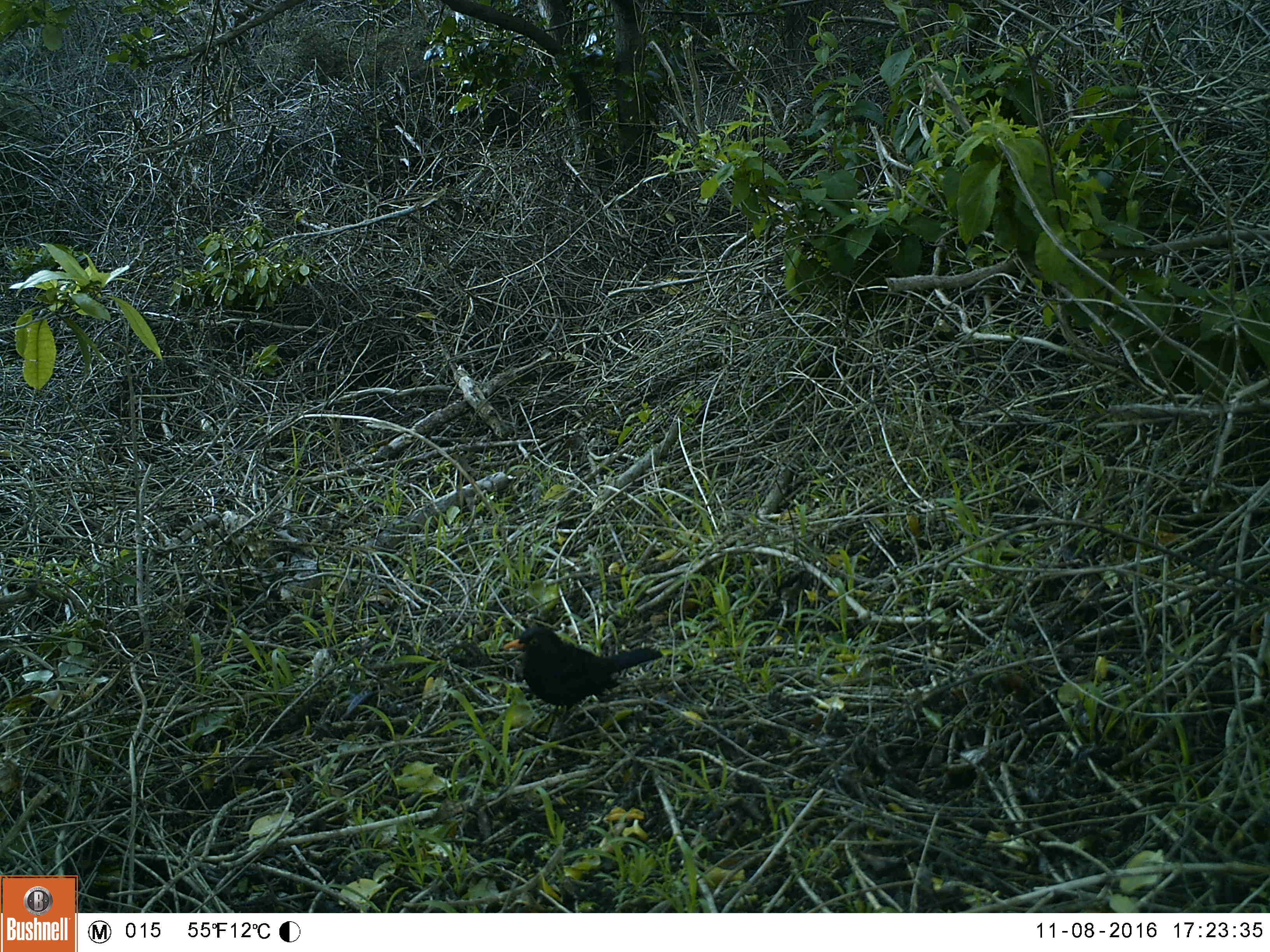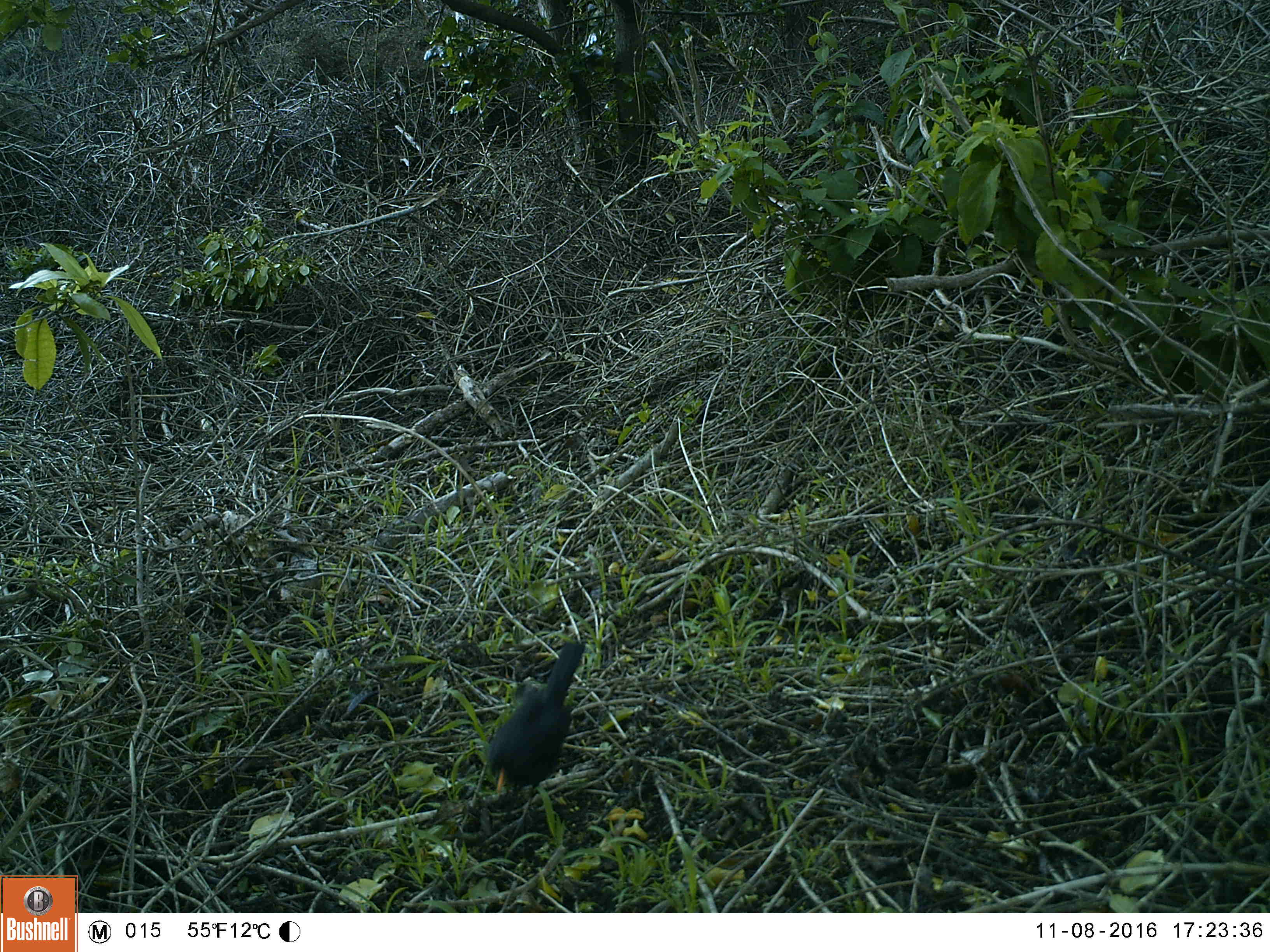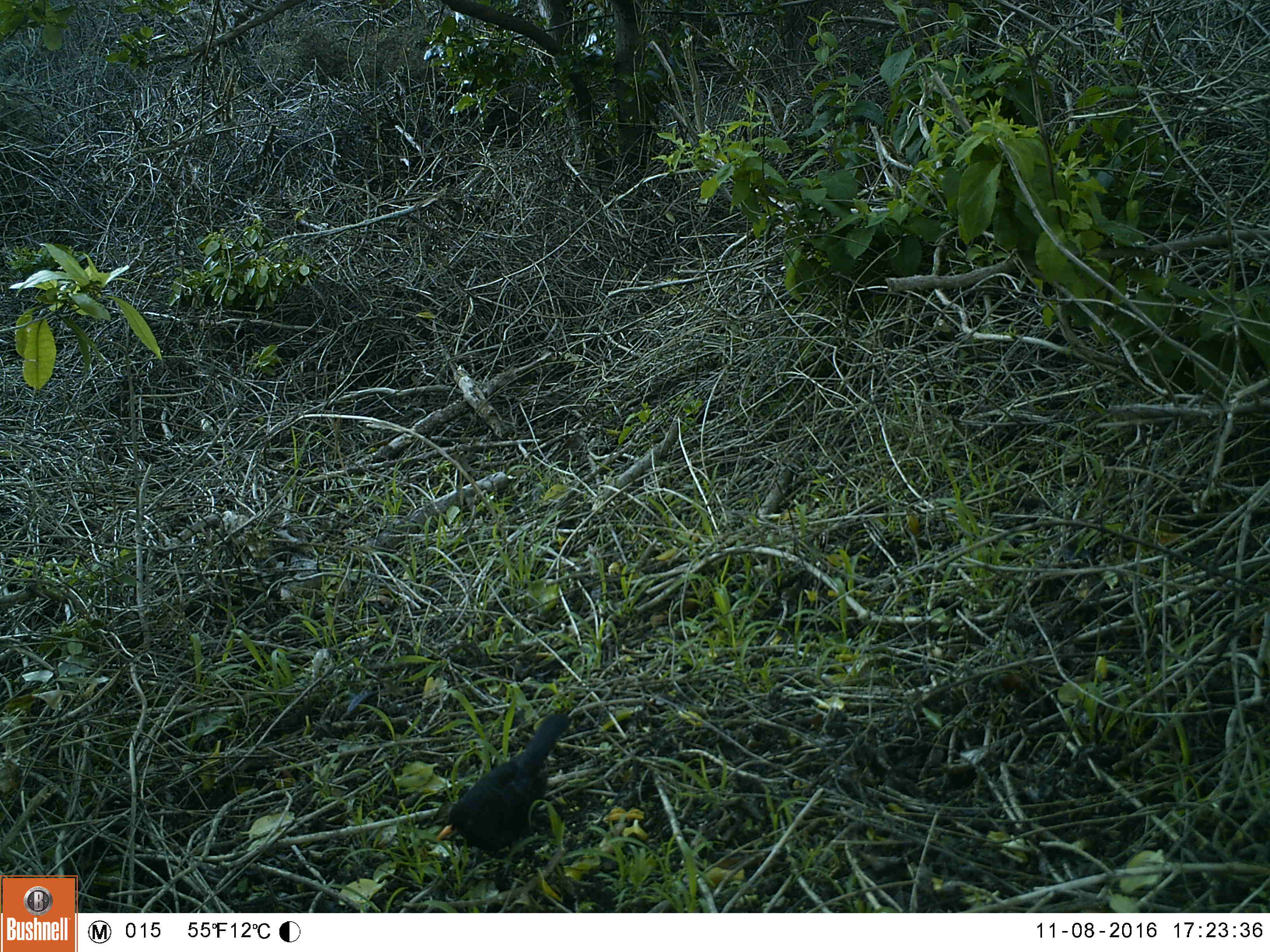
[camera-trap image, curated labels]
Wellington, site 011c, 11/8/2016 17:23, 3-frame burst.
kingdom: Animalia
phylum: Chordata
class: Aves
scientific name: Aves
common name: bird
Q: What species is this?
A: Bird (Aves).